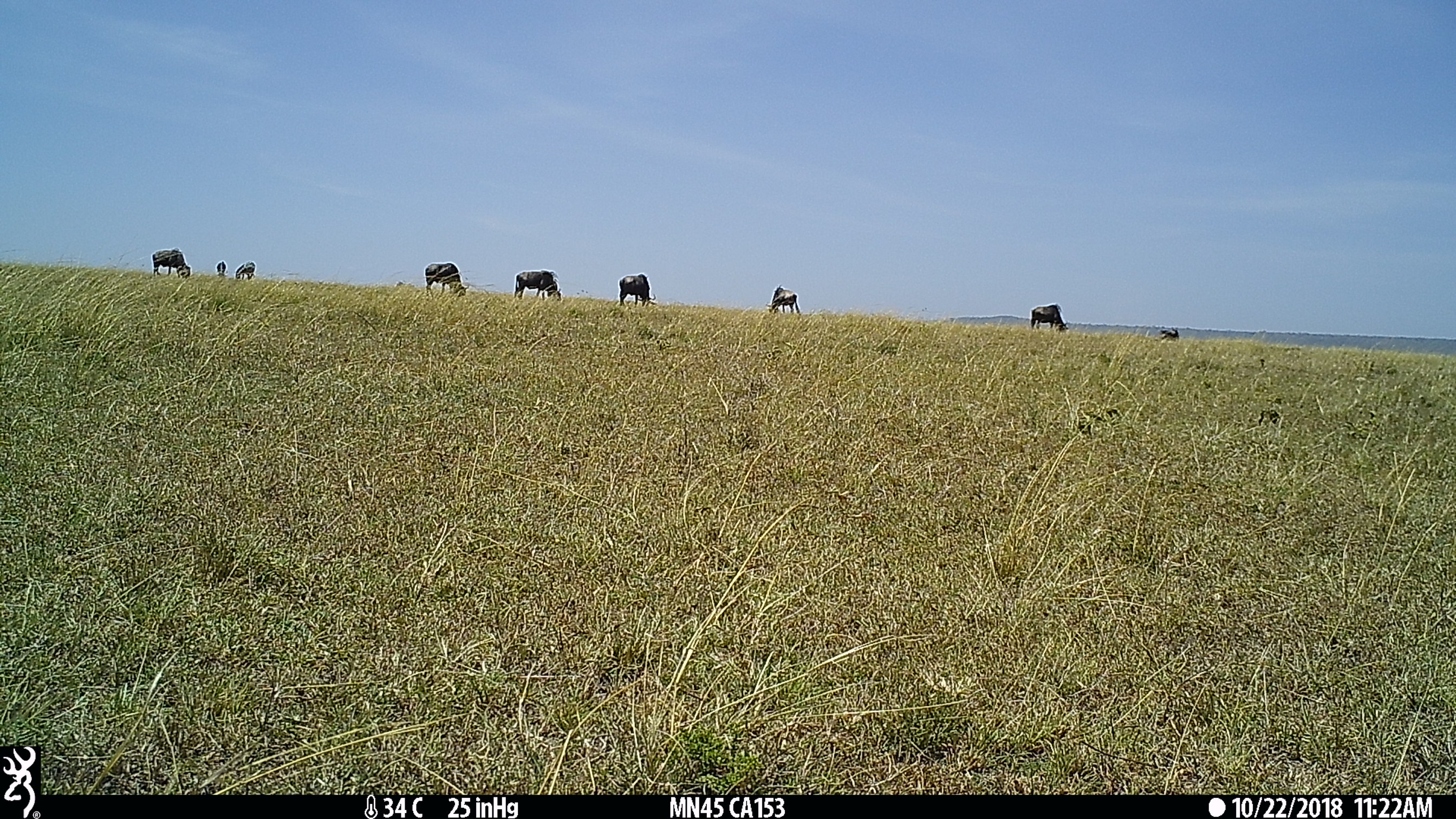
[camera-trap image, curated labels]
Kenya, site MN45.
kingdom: Animalia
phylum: Chordata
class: Mammalia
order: Artiodactyla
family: Bovidae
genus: Connochaetes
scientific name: Connochaetes taurinus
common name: blue wildebeest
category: wildebeest